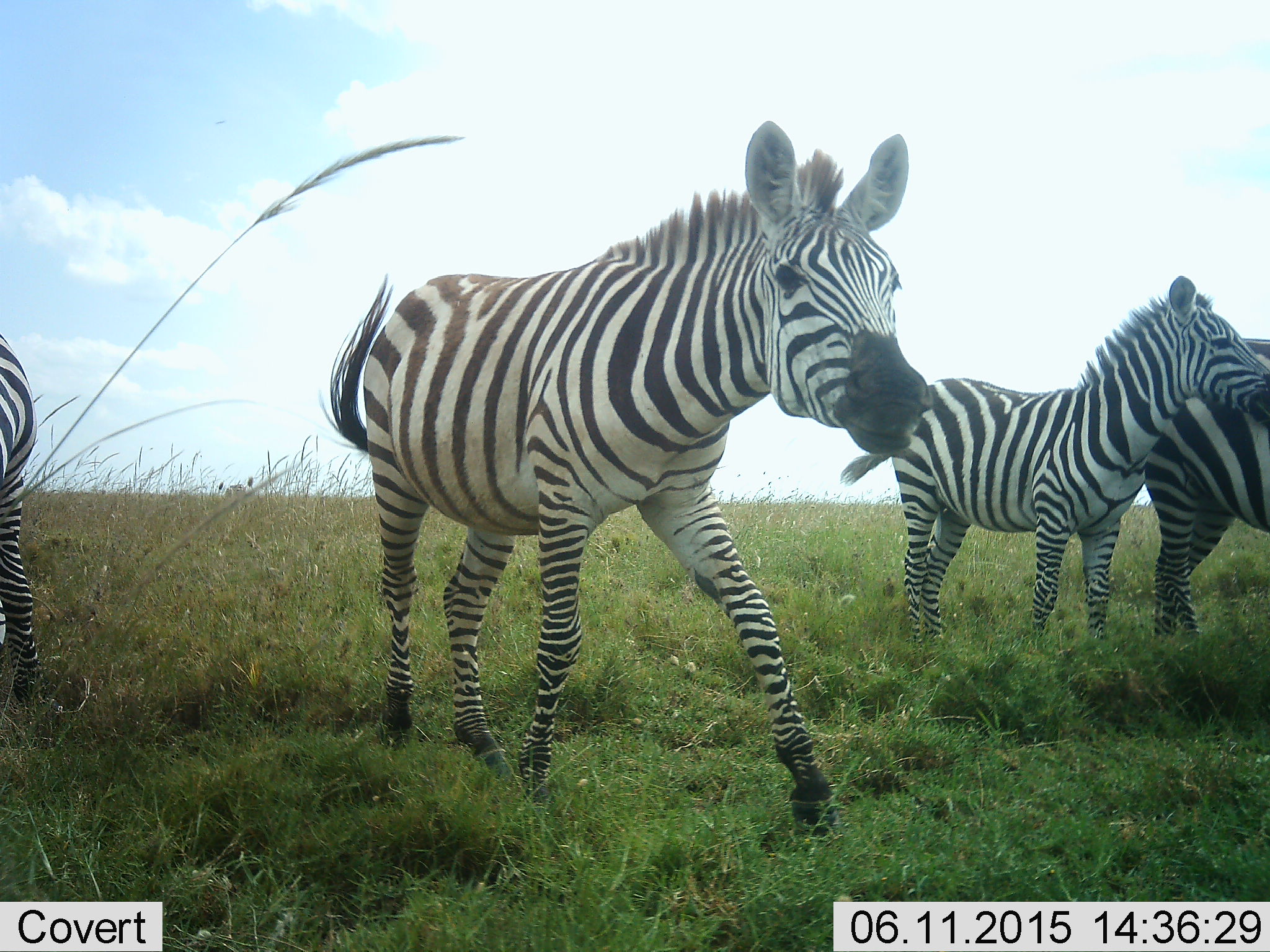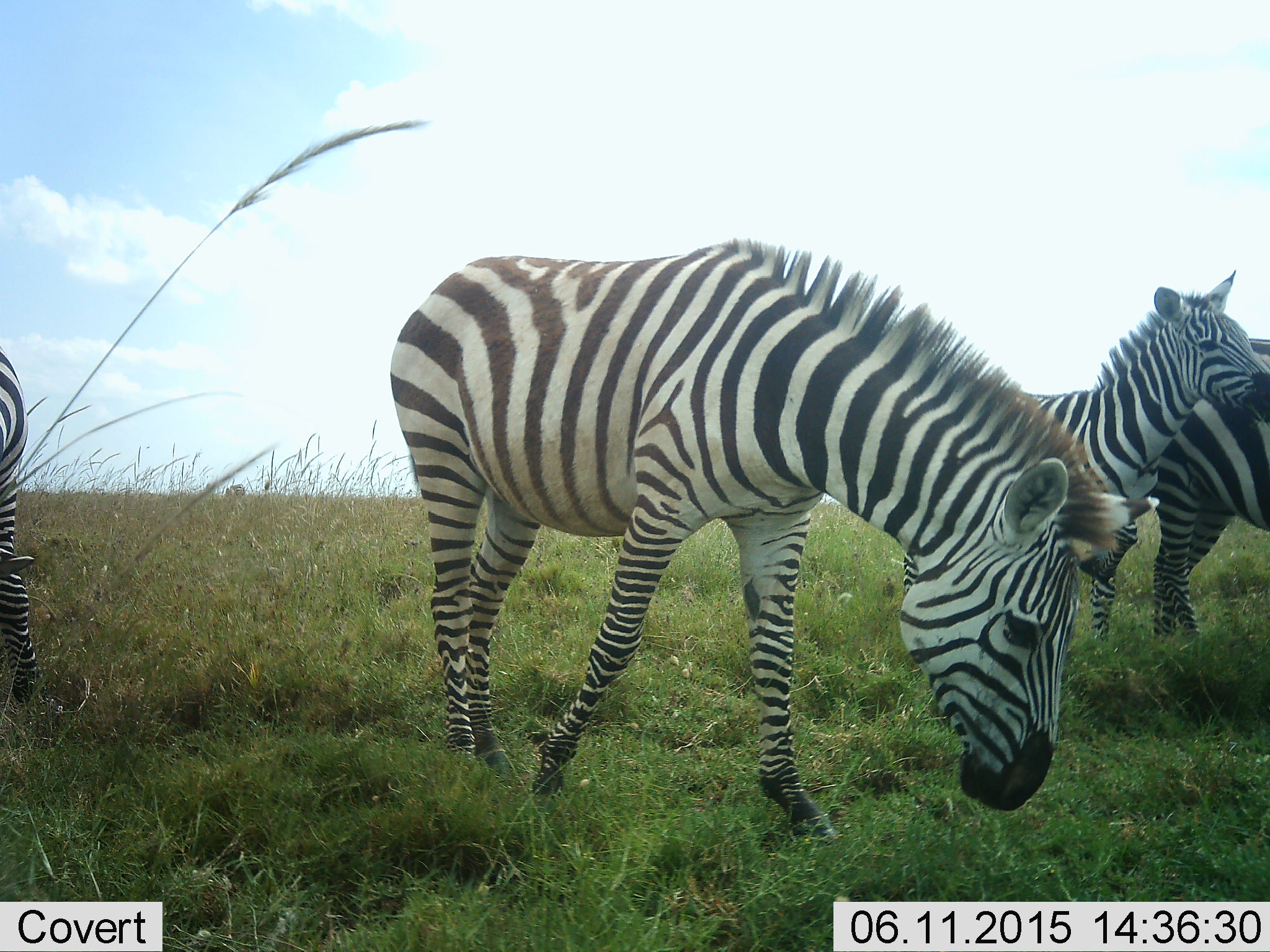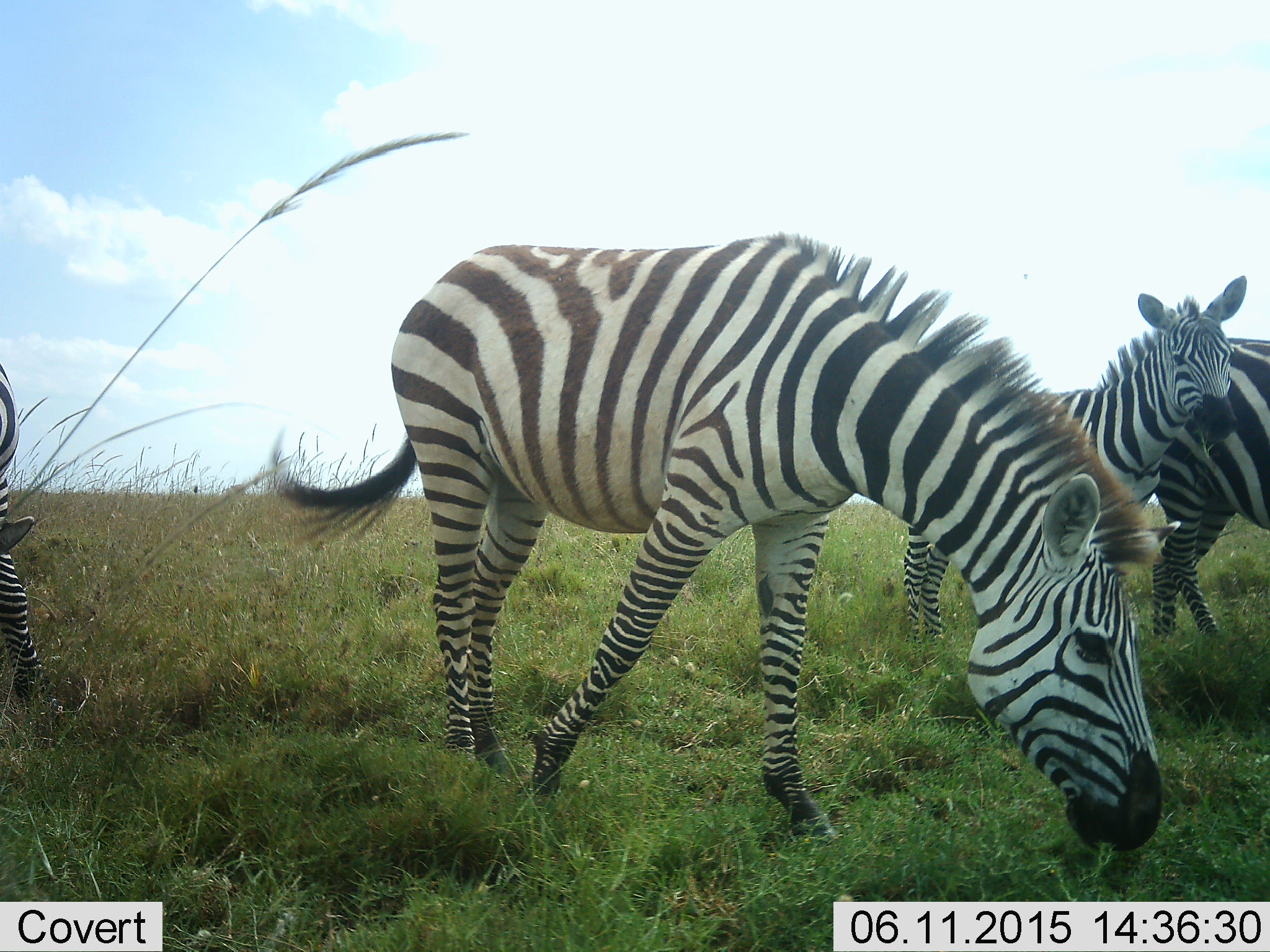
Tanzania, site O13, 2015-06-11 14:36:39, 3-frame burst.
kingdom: Animalia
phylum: Chordata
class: Mammalia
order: Perissodactyla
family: Equidae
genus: Equus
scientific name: Equus quagga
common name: plains zebra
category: zebra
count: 4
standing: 60%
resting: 0%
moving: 50%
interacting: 20%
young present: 30%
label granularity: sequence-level